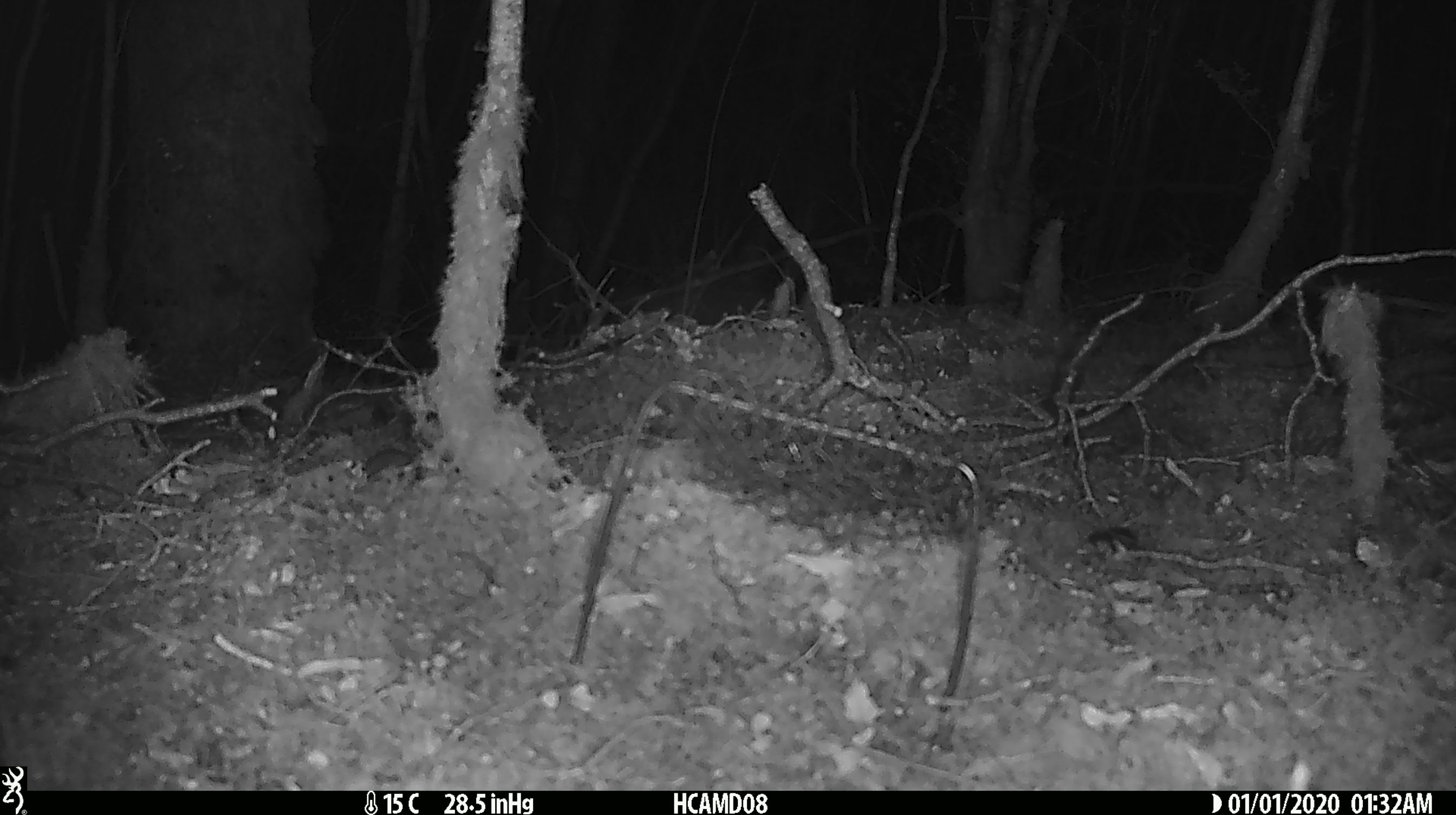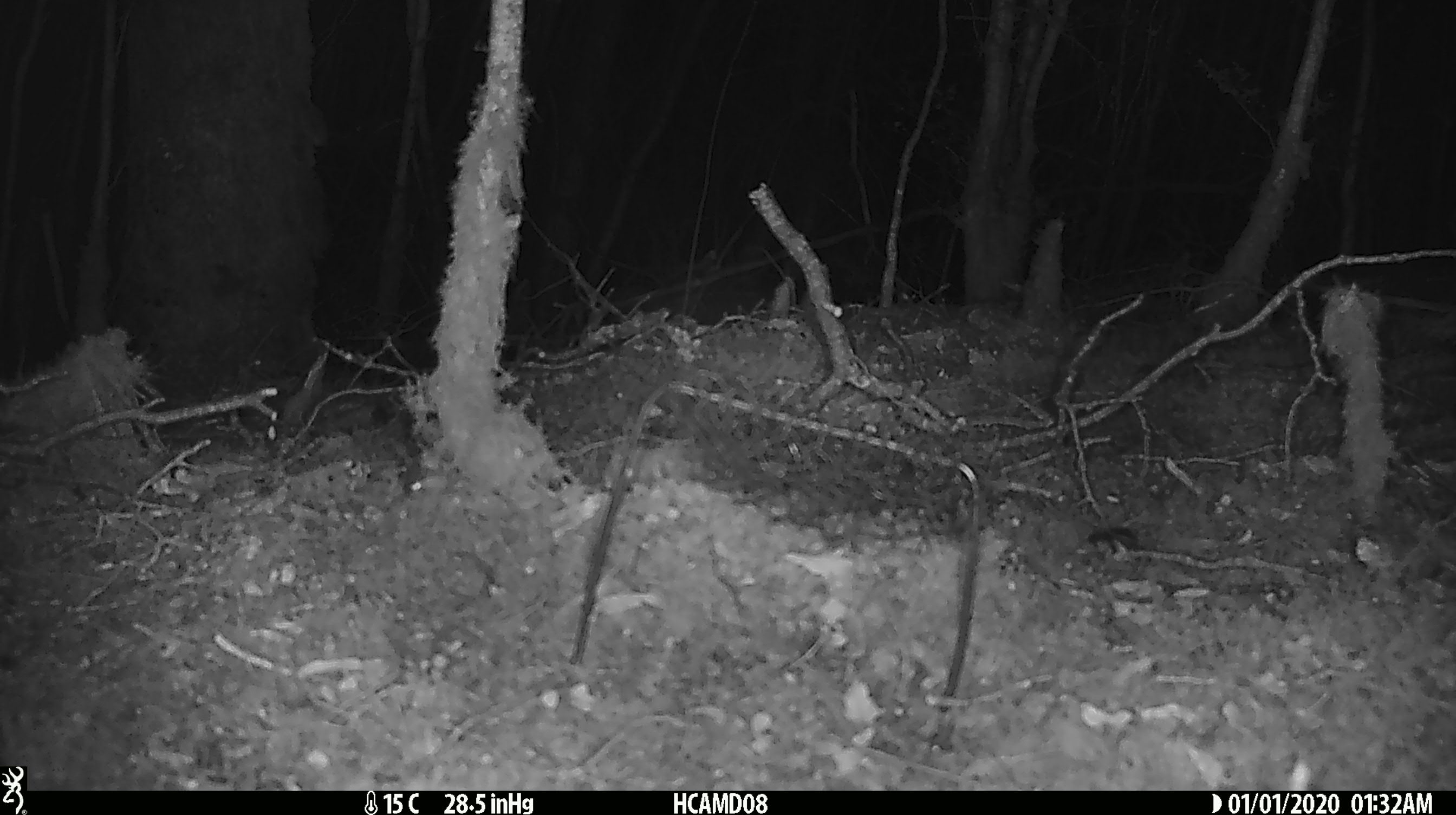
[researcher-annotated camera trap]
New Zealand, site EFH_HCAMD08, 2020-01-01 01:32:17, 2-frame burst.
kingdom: Animalia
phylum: Chordata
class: Mammalia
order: Rodentia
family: Muridae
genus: Mus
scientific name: Mus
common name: mouse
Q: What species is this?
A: Mouse (Mus).